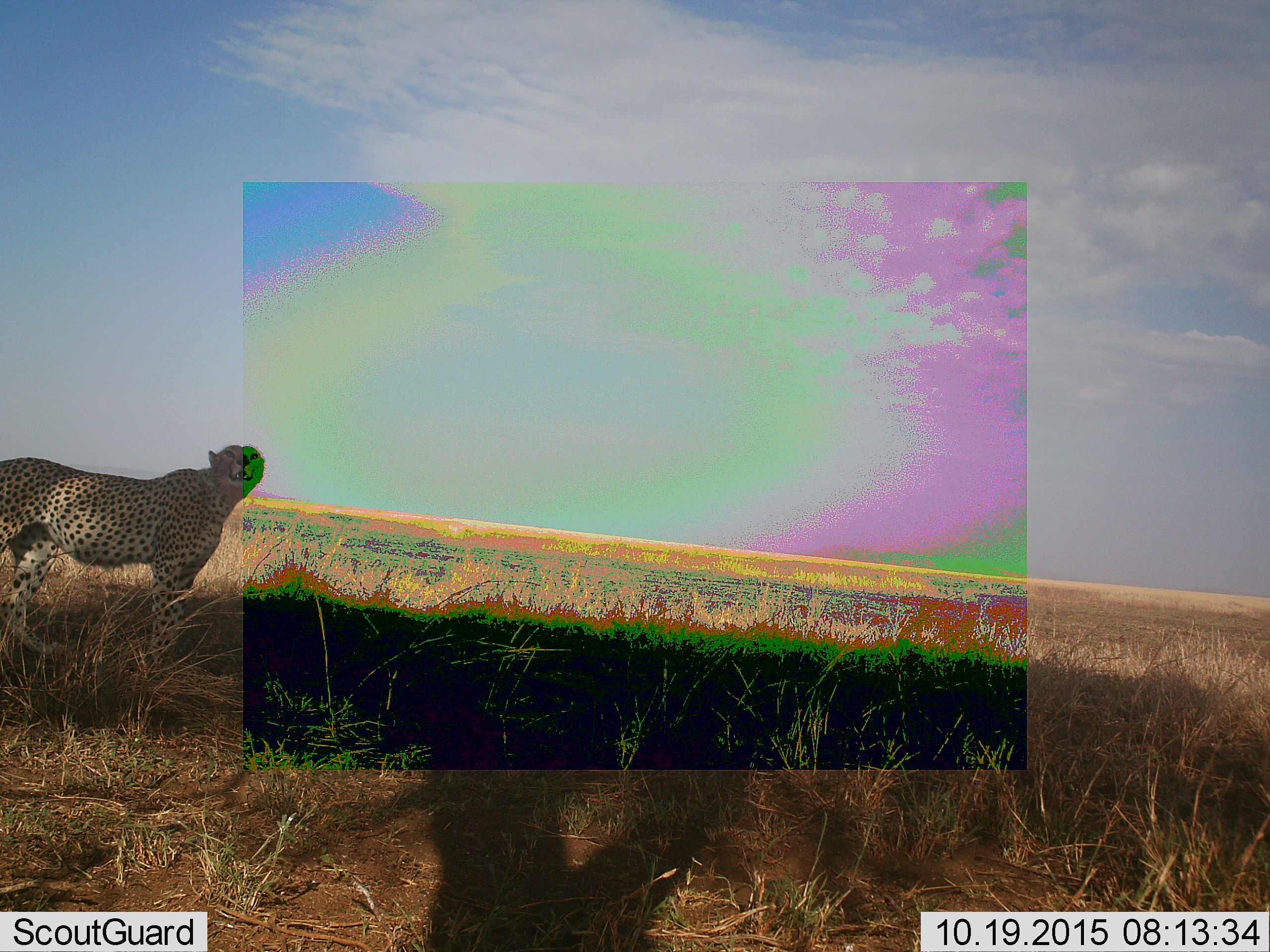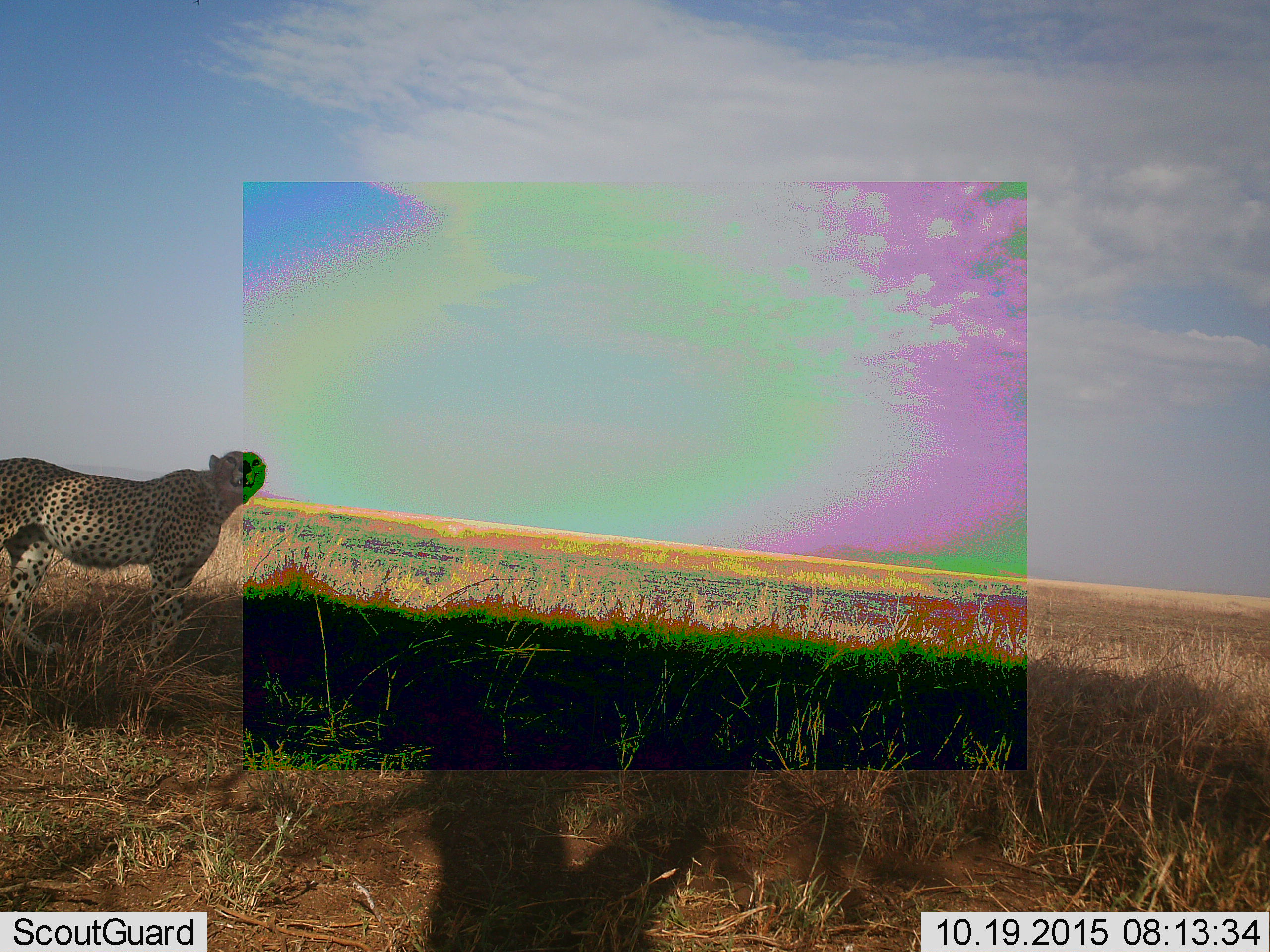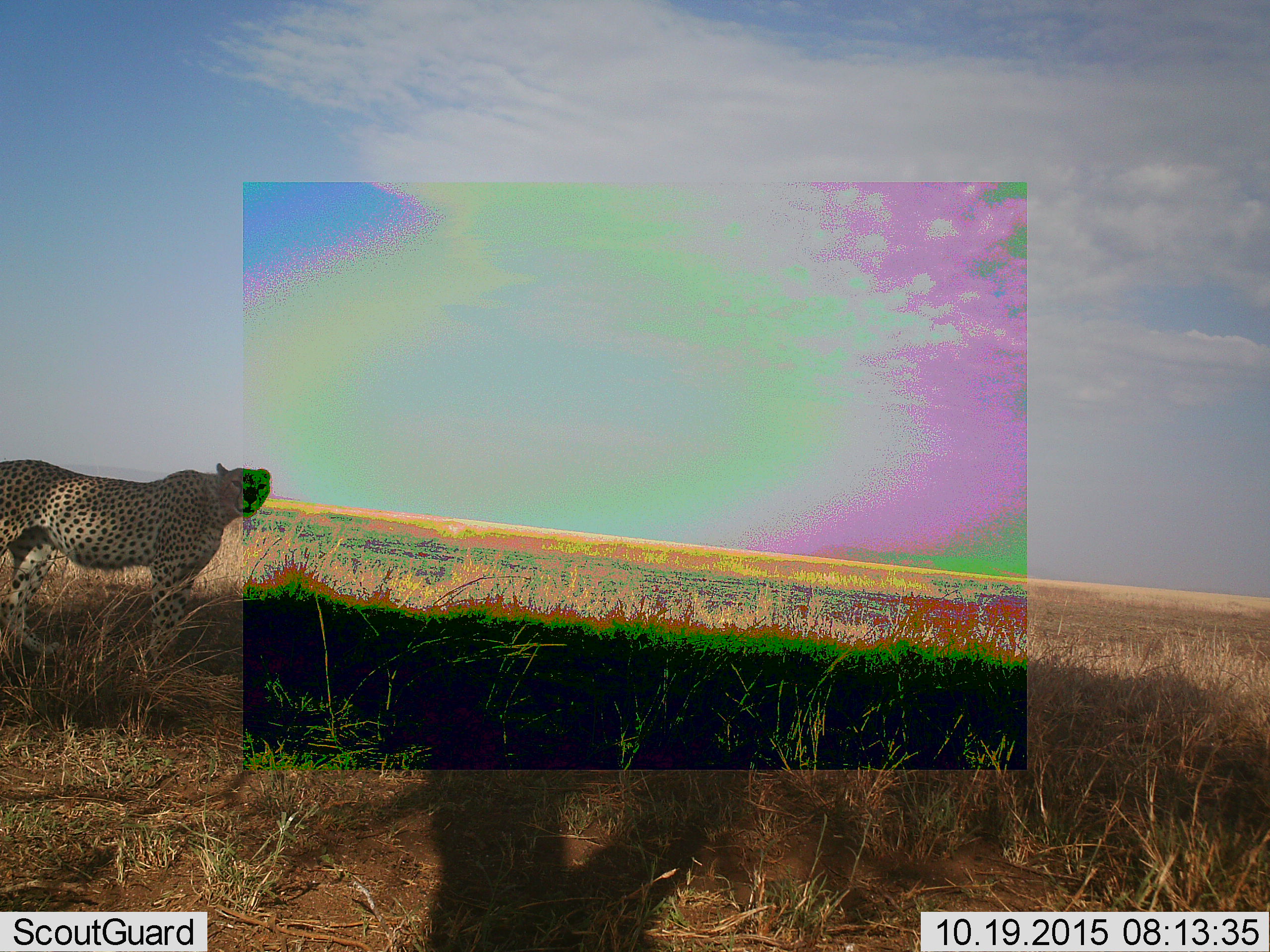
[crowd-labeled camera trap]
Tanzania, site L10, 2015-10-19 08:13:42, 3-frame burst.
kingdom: Animalia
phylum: Chordata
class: Mammalia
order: Carnivora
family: Felidae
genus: Acinonyx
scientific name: Acinonyx jubatus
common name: cheetah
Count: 1.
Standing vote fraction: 89%.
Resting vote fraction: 0%.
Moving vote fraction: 11%.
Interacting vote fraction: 0%.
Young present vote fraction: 0%.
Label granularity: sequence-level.